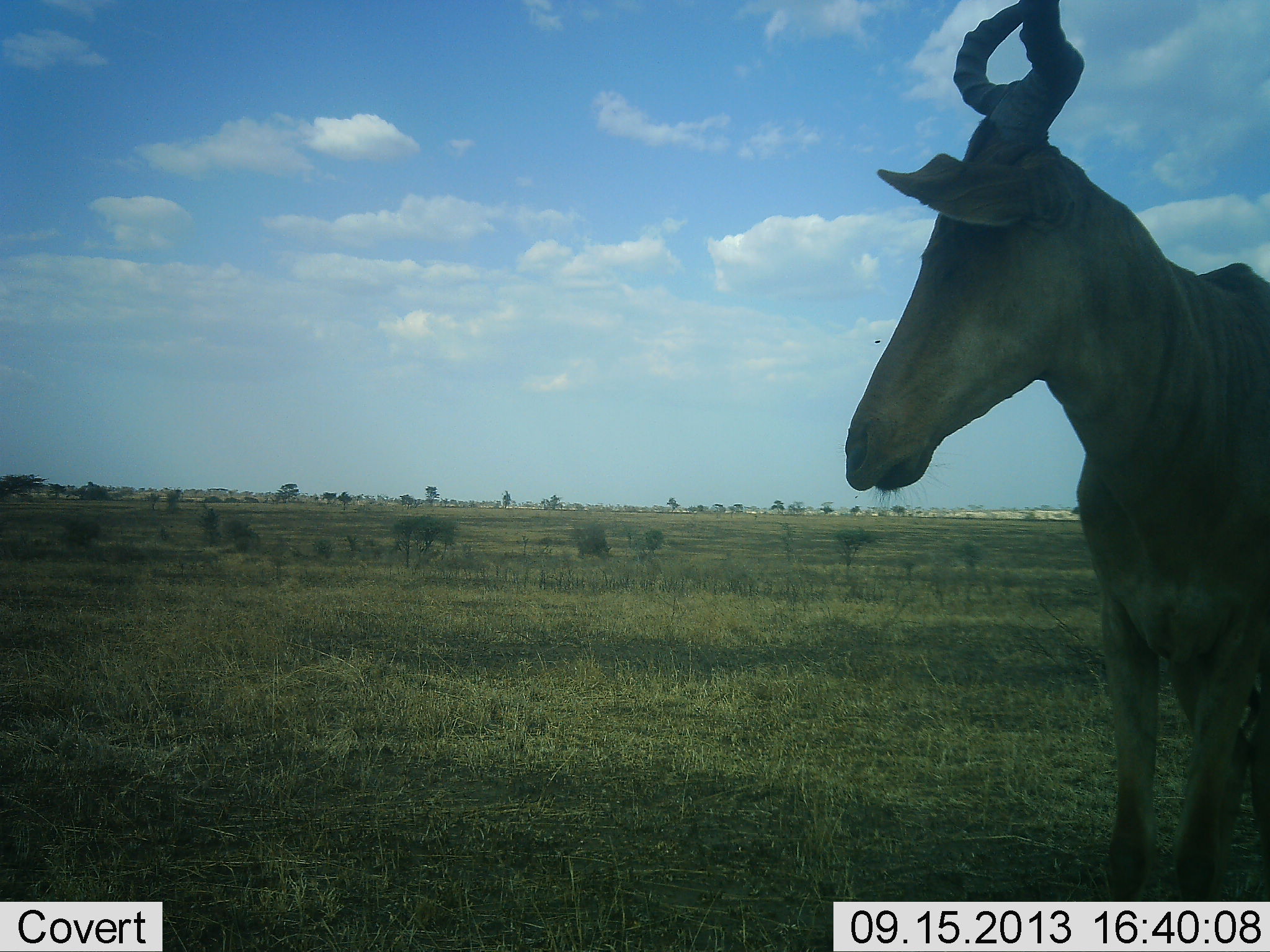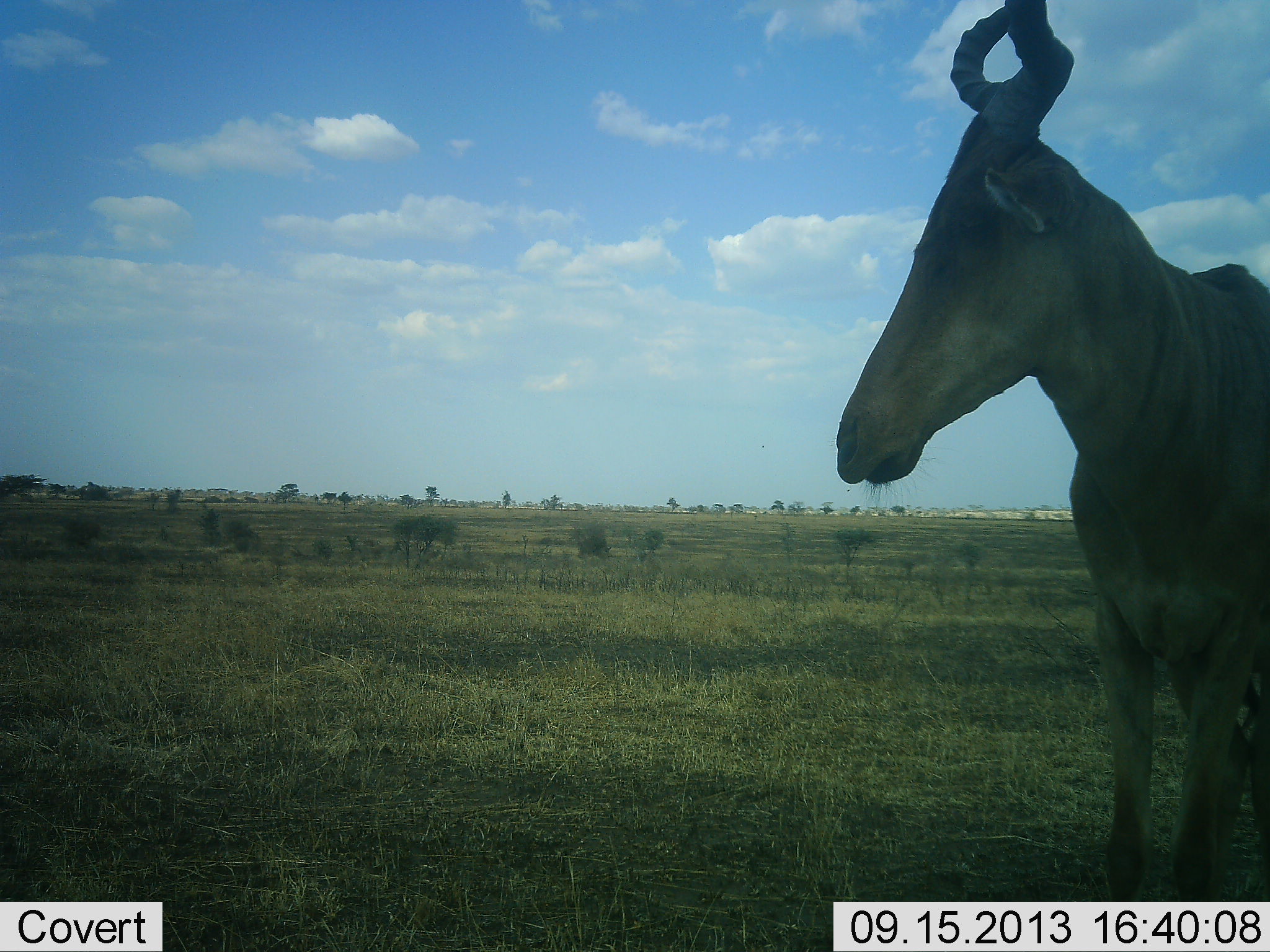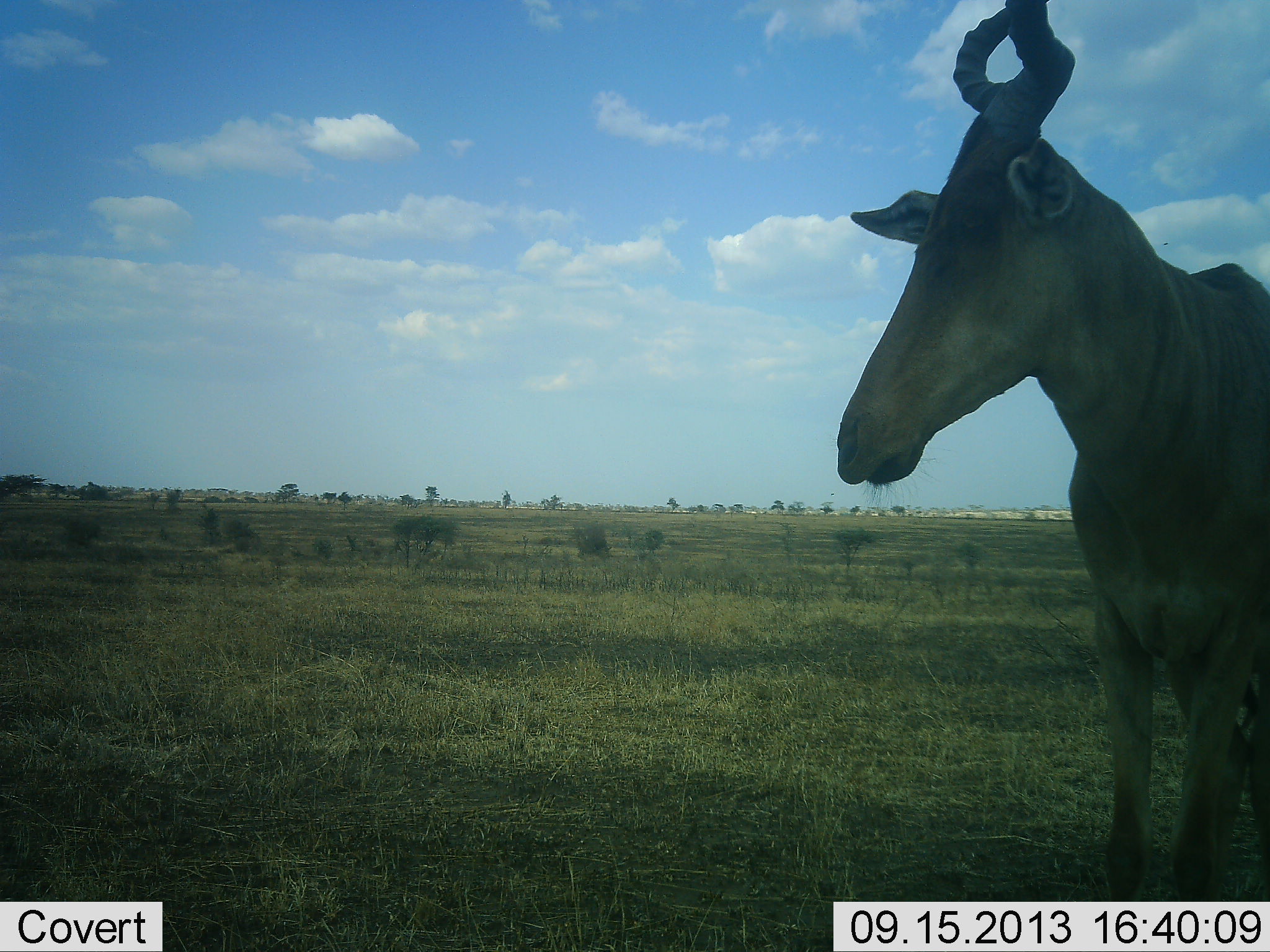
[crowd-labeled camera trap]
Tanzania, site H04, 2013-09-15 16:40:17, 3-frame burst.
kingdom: Animalia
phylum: Chordata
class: Mammalia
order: Artiodactyla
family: Bovidae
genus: Alcelaphus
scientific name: Alcelaphus buselaphus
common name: hartebeest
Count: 1.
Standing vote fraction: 100%.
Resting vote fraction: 0%.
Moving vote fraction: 0%.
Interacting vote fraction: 0%.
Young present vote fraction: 0%.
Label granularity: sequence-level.